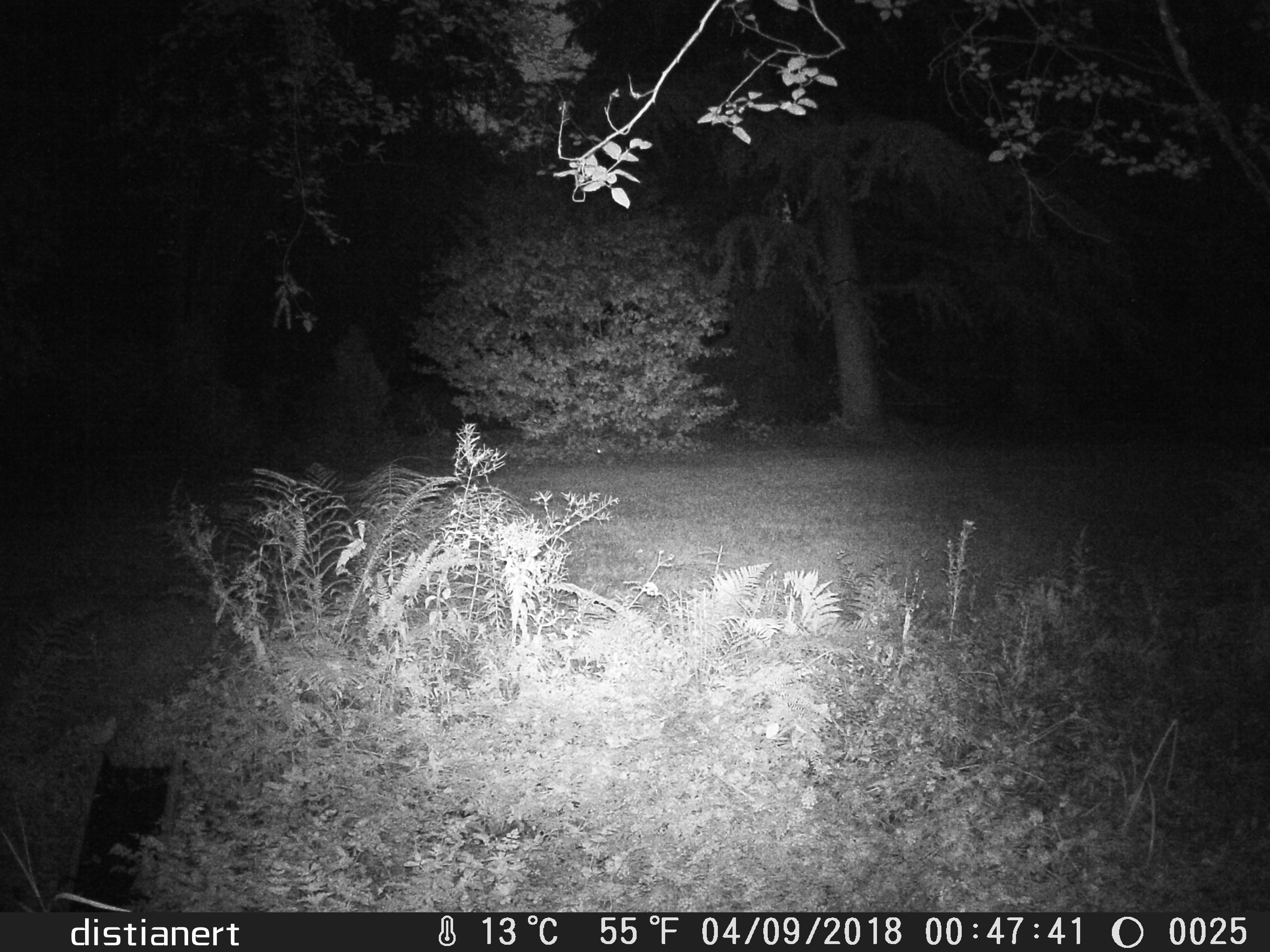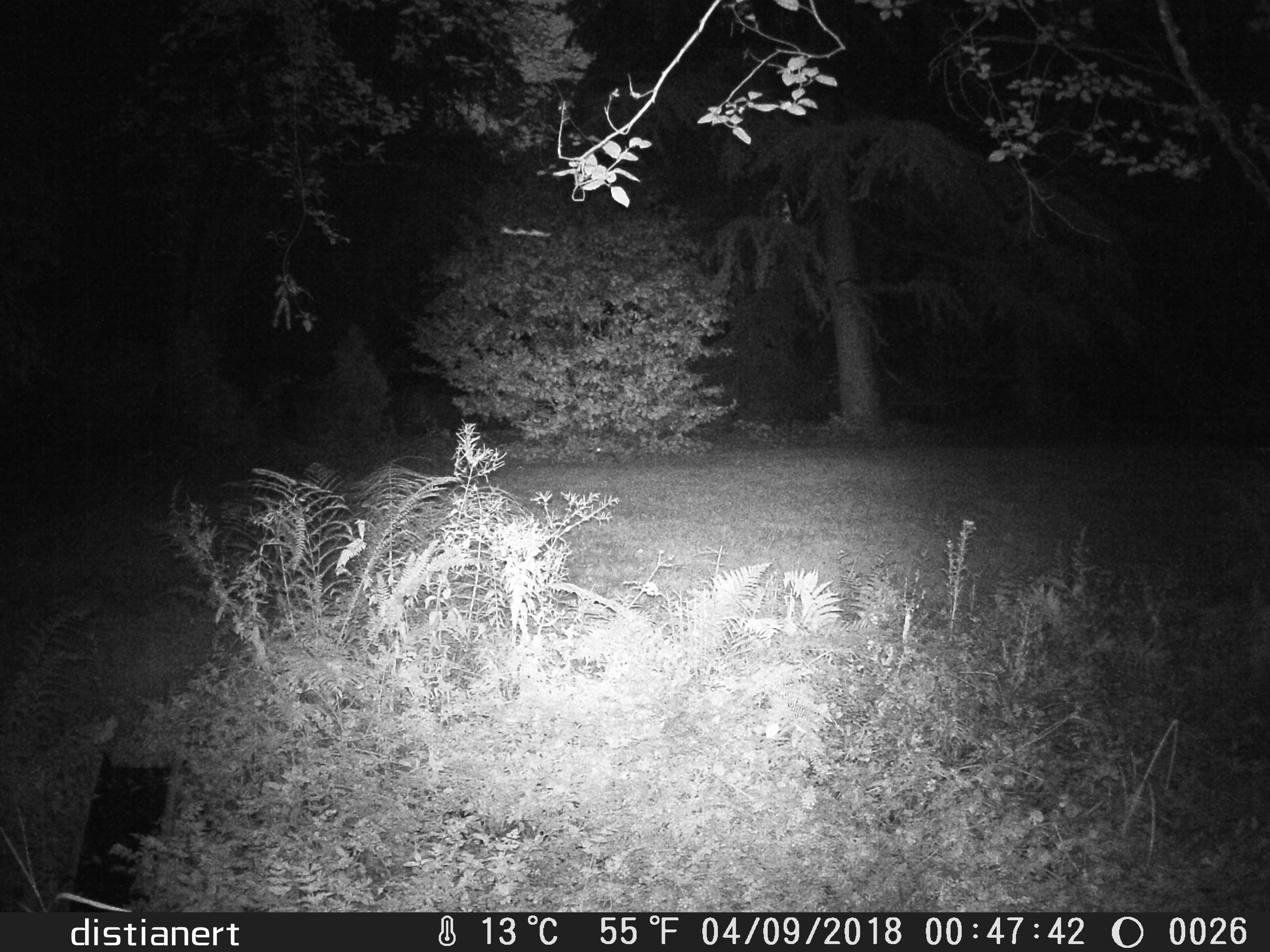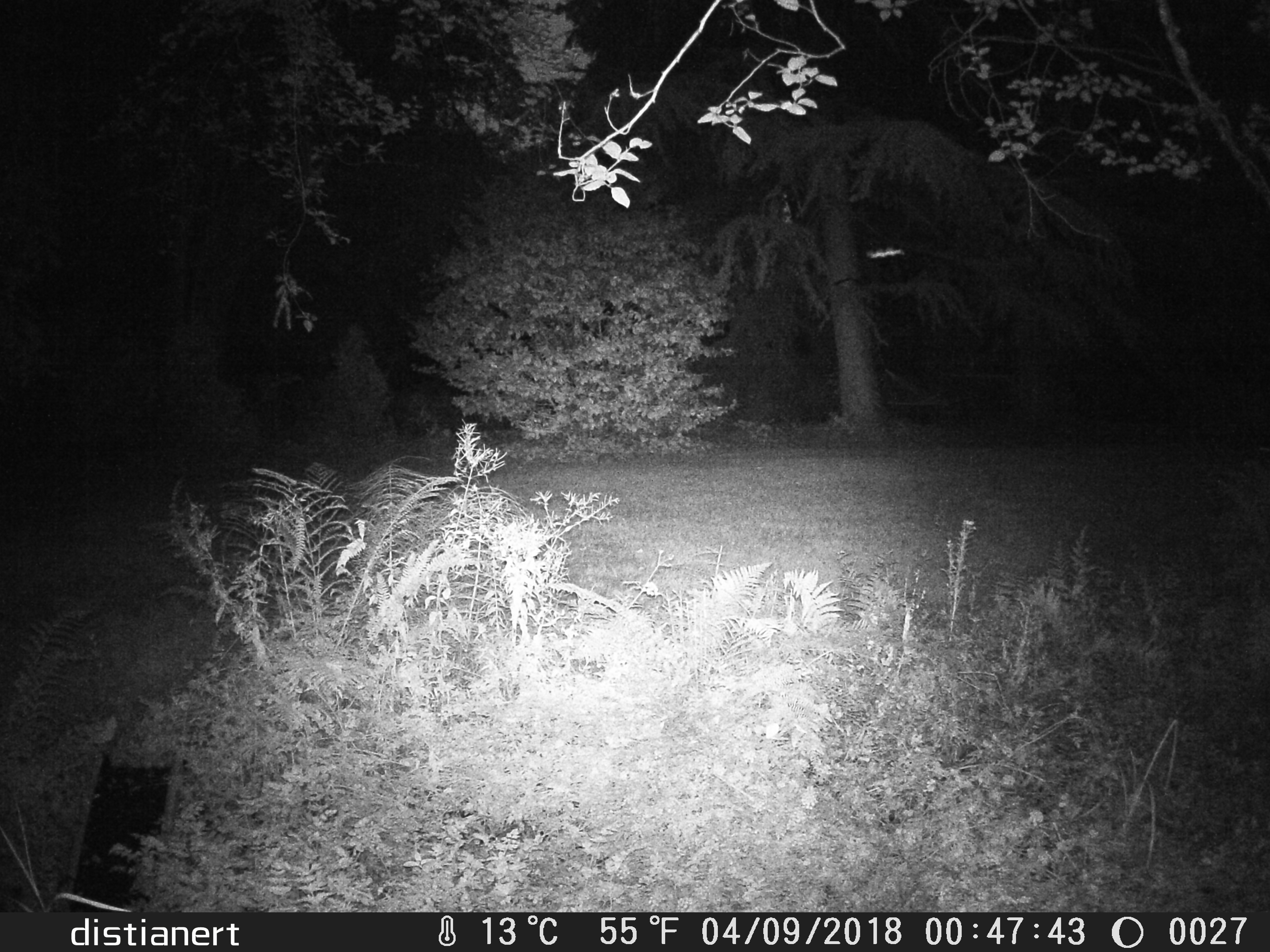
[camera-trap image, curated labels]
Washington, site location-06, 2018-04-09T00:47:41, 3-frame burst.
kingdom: Animalia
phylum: Chordata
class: Mammalia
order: Lagomorpha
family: Leporidae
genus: Sylvilagus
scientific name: Sylvilagus floridanus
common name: eastern cottontail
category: rabbit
Rabbit (eastern cottontail) (Sylvilagus floridanus).